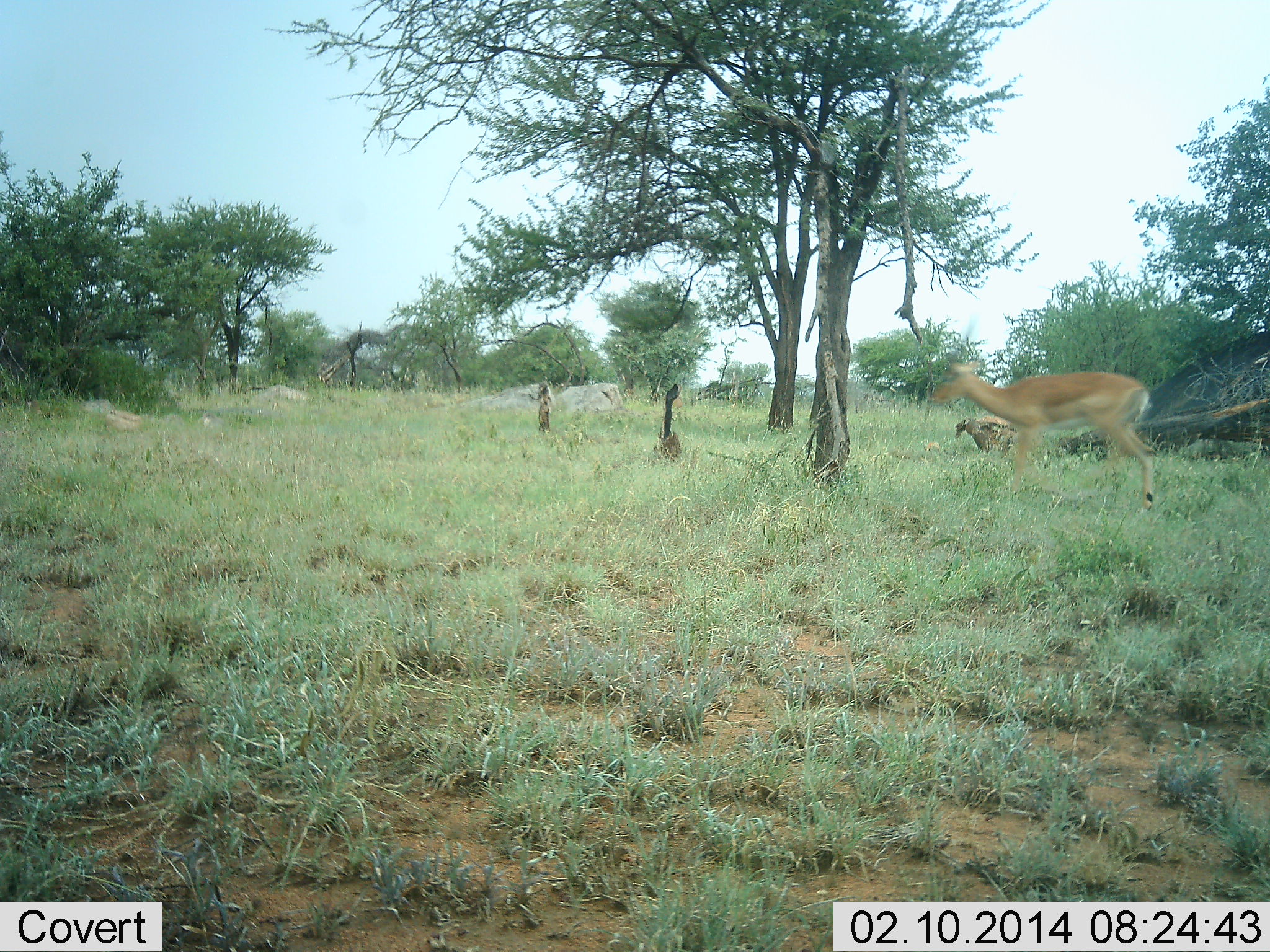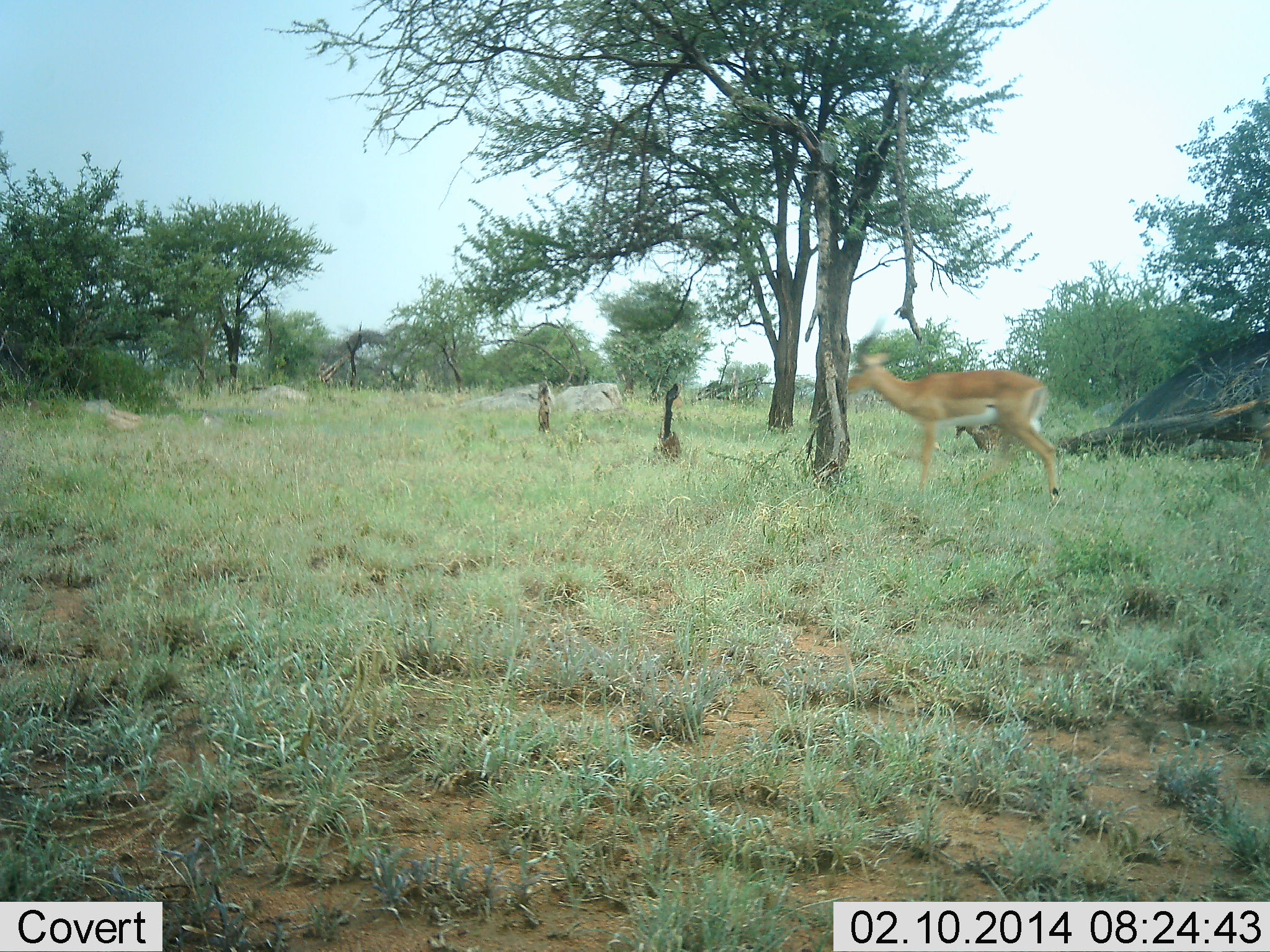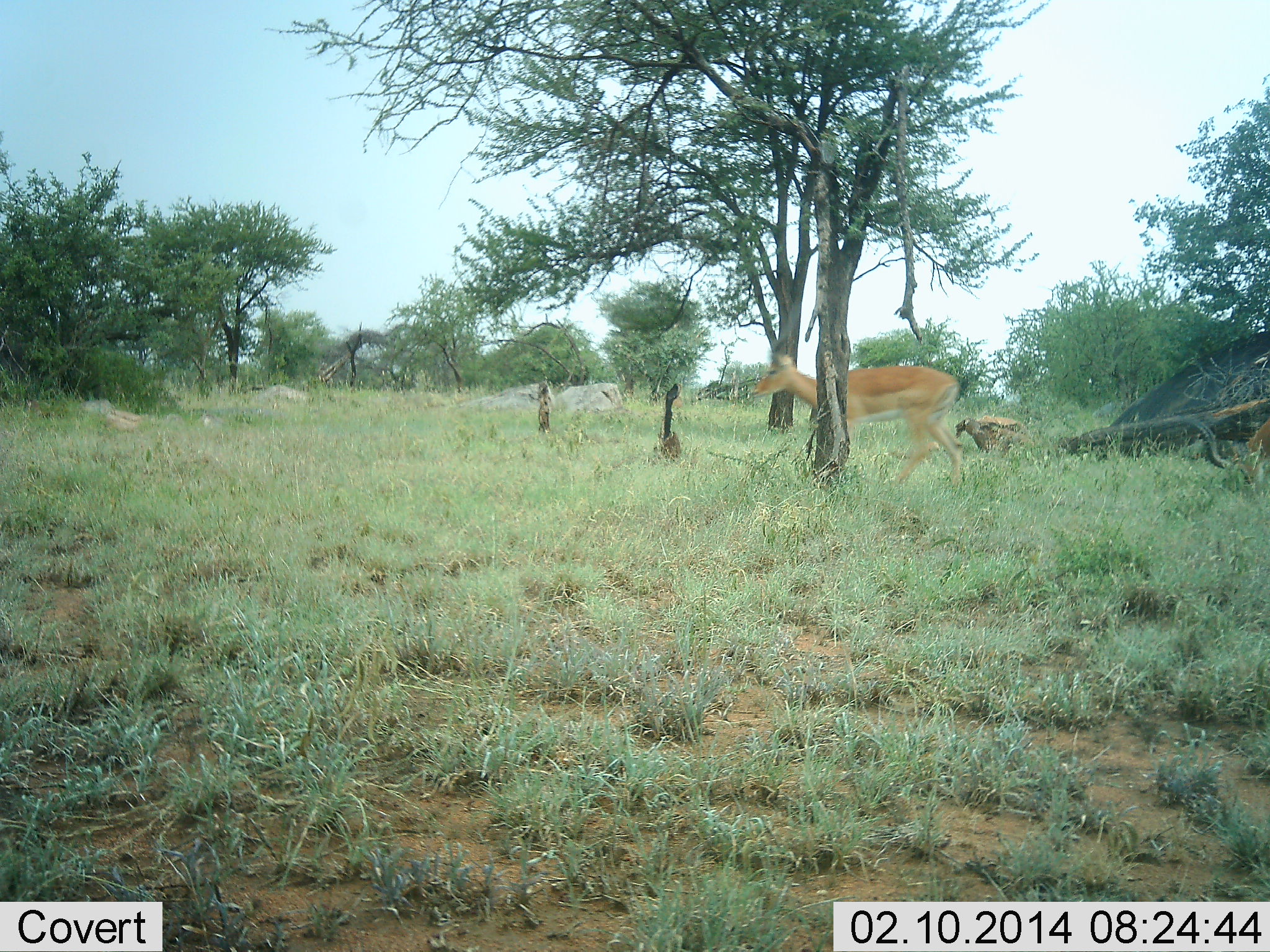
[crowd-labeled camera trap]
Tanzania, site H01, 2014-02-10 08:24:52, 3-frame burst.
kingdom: Animalia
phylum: Chordata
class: Mammalia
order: Artiodactyla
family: Bovidae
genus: Aepyceros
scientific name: Aepyceros melampus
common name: impala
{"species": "impala (Aepyceros melampus)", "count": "2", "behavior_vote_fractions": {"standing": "10%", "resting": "0%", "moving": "100%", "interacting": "0%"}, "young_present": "0%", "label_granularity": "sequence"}